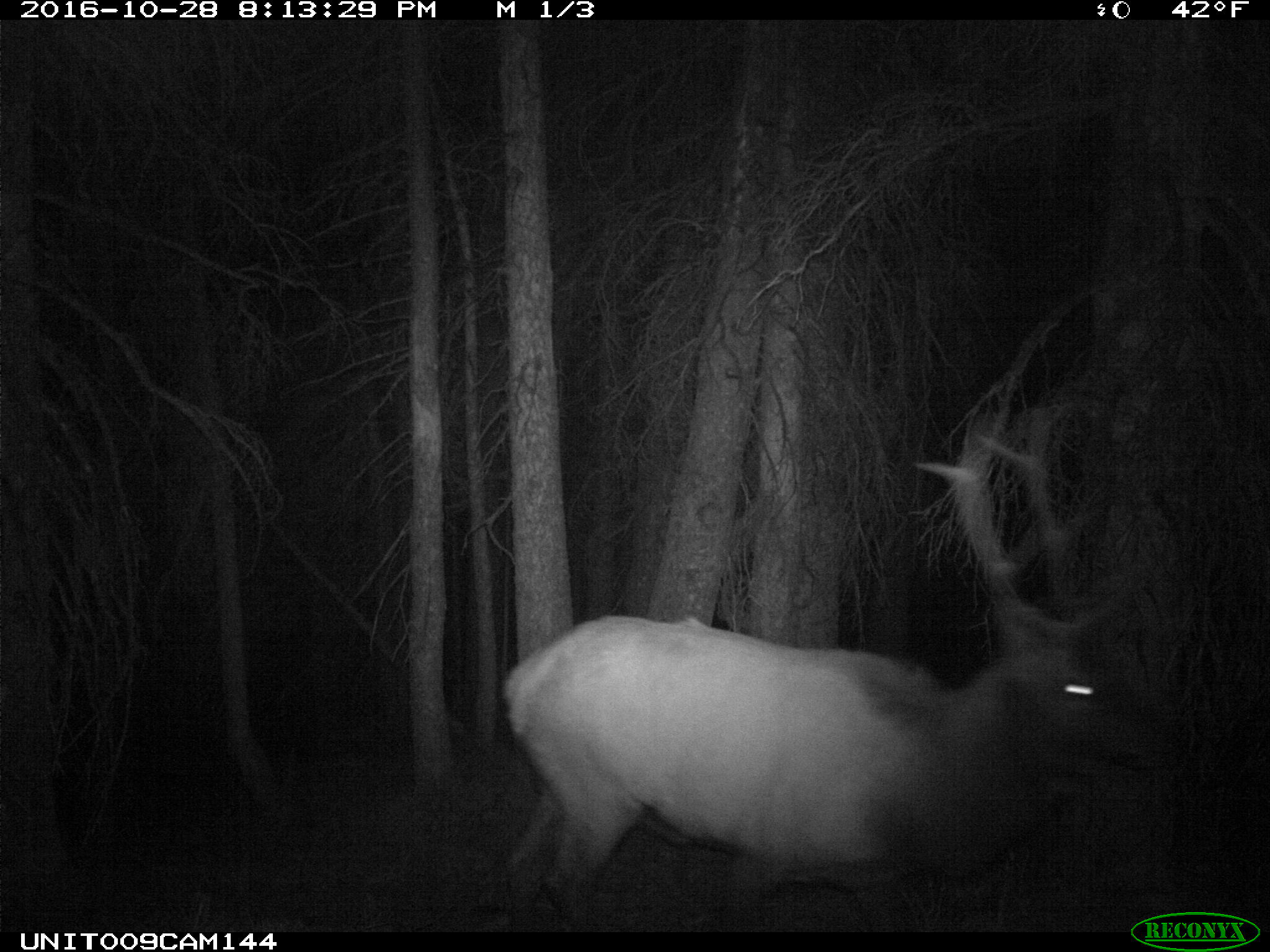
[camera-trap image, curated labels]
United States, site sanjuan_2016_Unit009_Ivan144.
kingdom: Animalia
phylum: Chordata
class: Mammalia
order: Artiodactyla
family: Cervidae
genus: Cervus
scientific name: Cervus elaphus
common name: red deer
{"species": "Cervus elaphus (red deer)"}